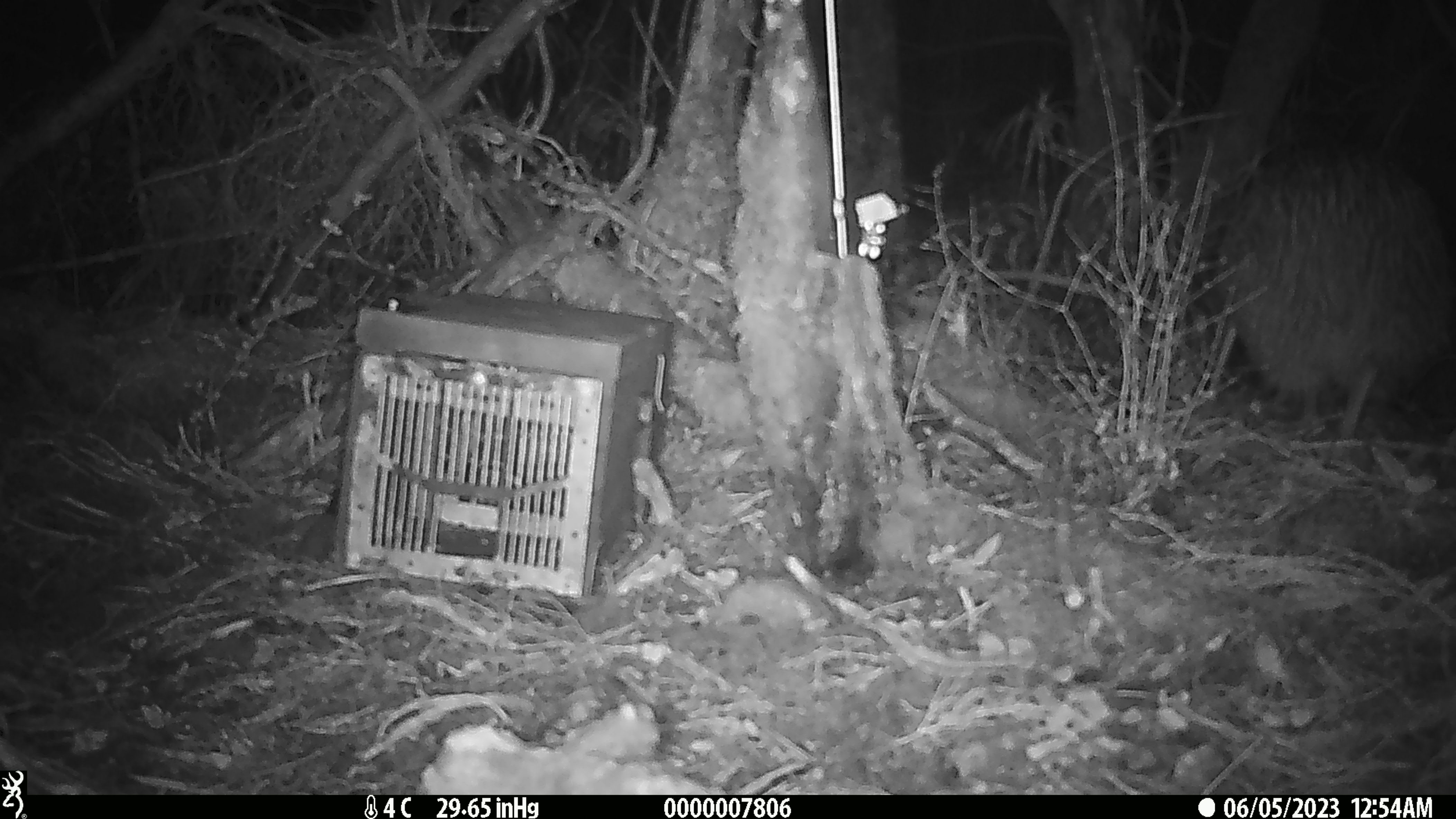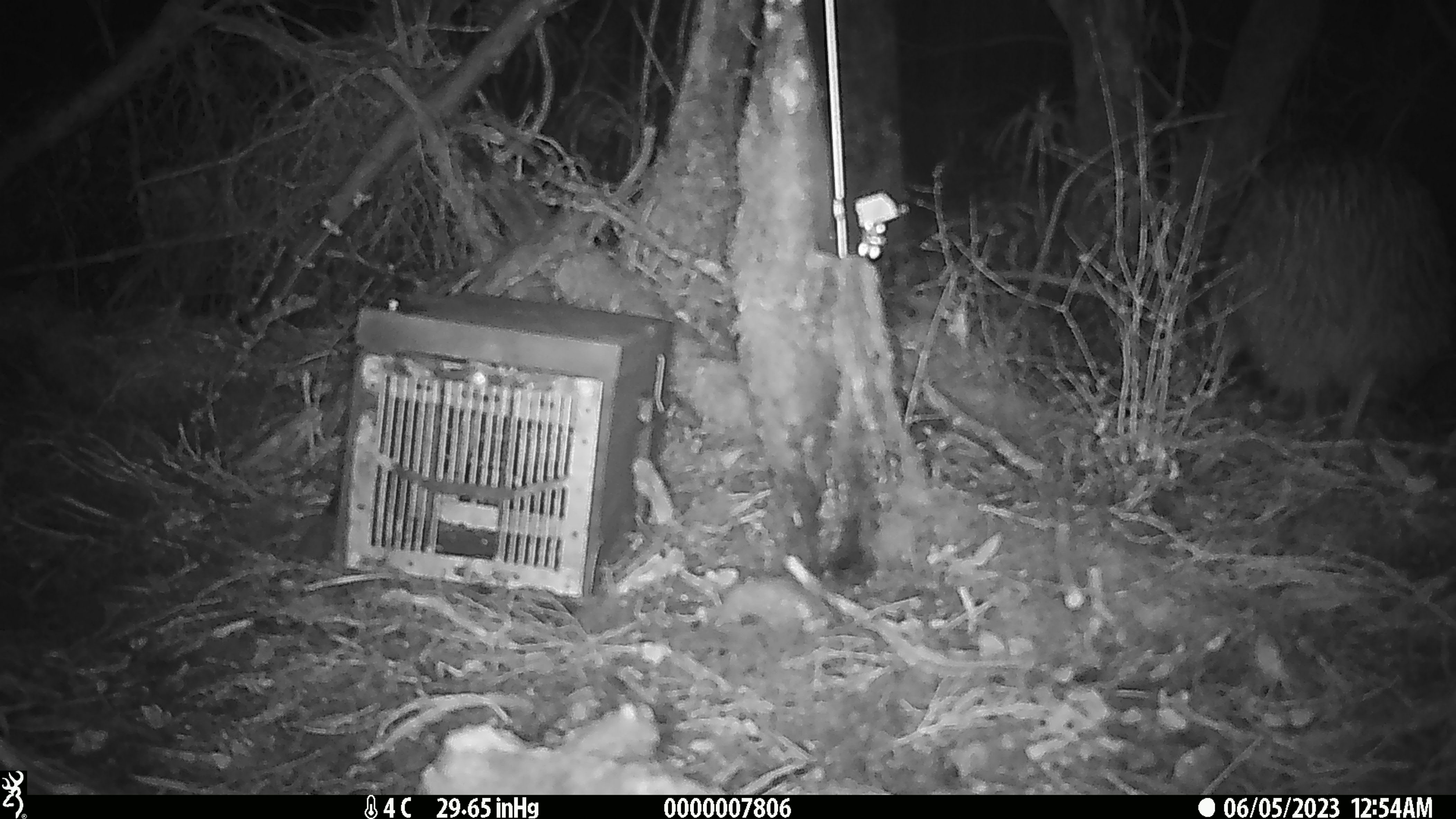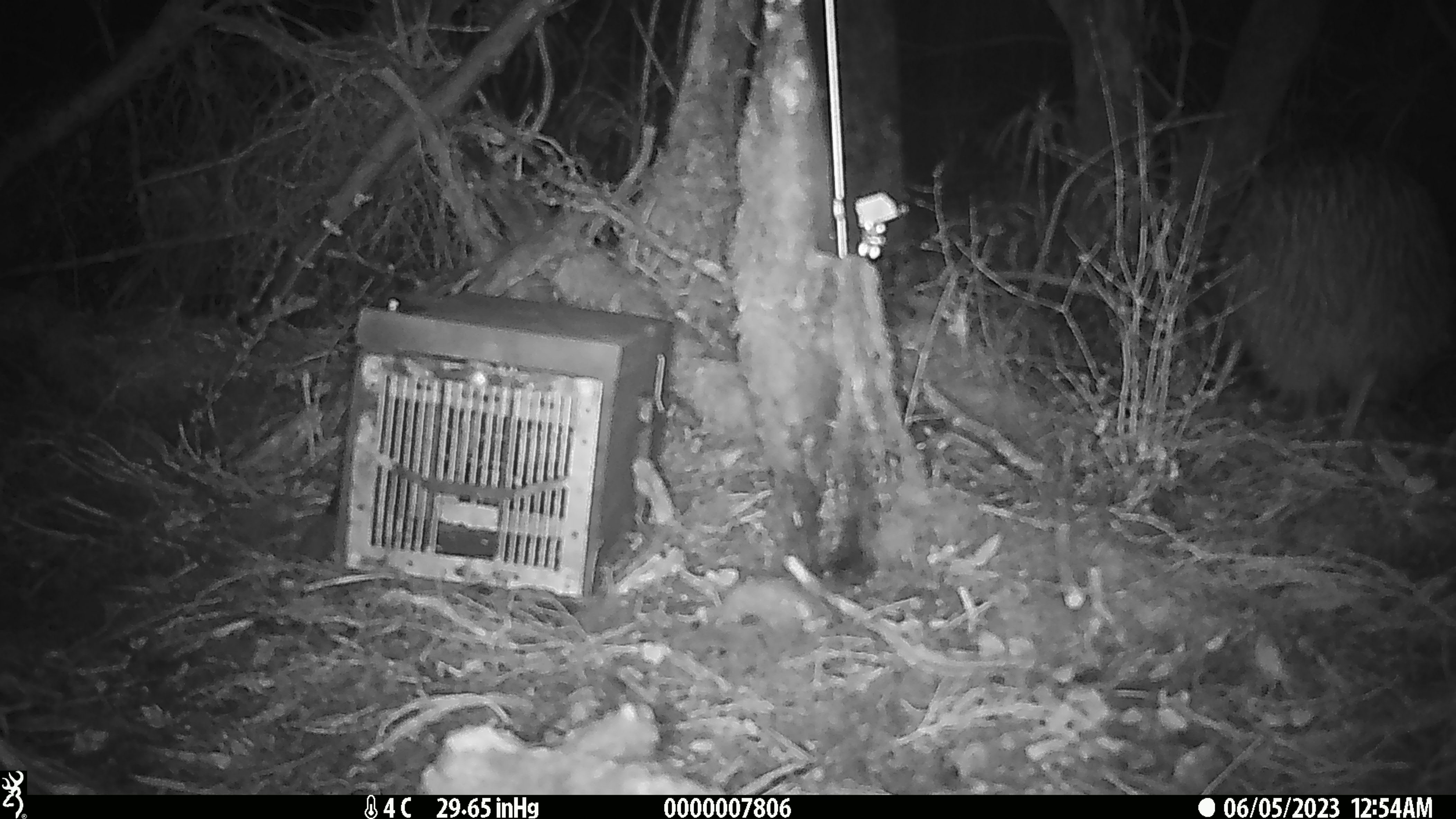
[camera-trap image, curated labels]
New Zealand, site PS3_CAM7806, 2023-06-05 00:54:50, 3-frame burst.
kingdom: Animalia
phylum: Chordata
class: Aves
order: Apterygiformes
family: Apterygidae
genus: Apteryx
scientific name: Apteryx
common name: kiwi